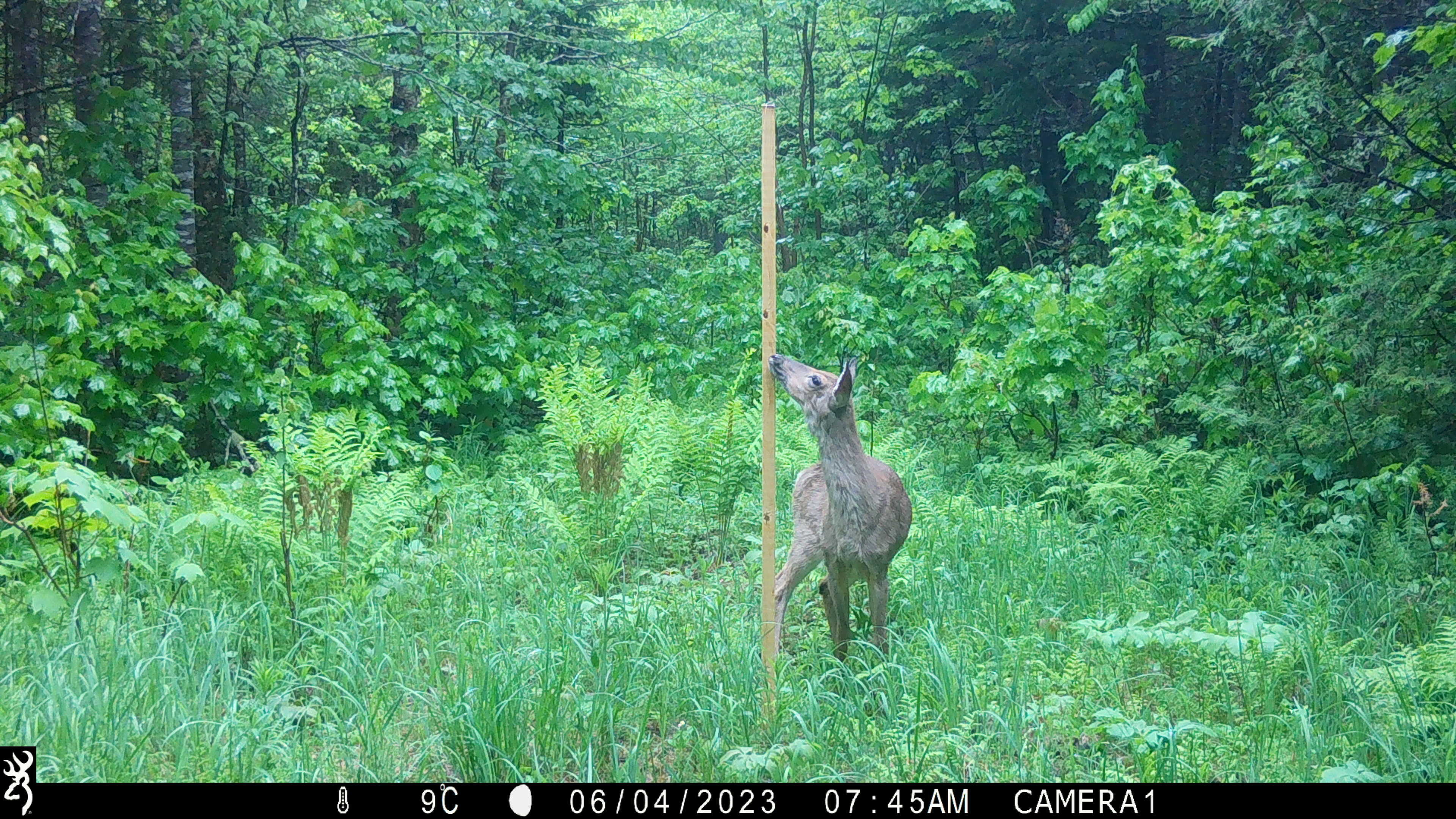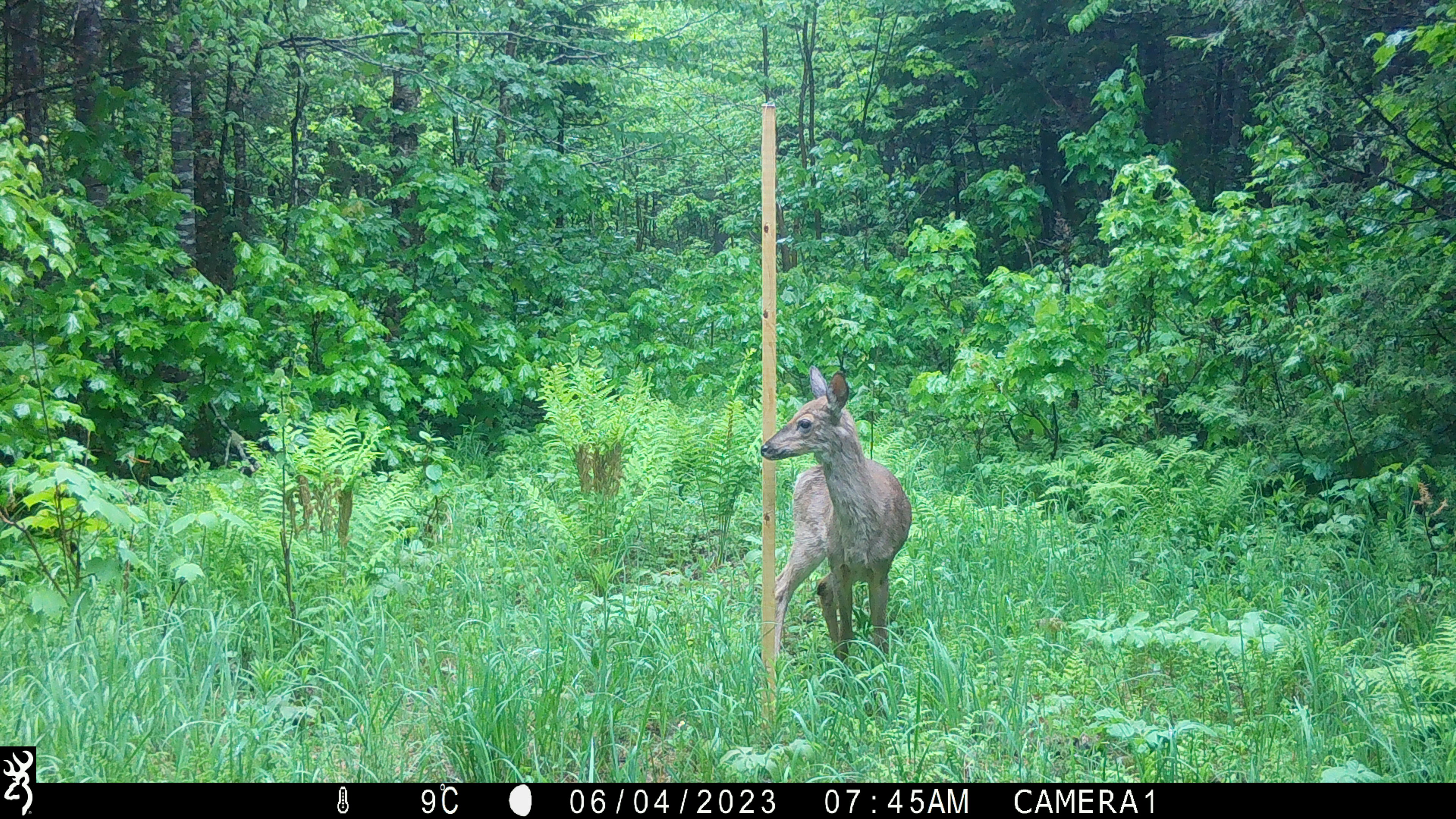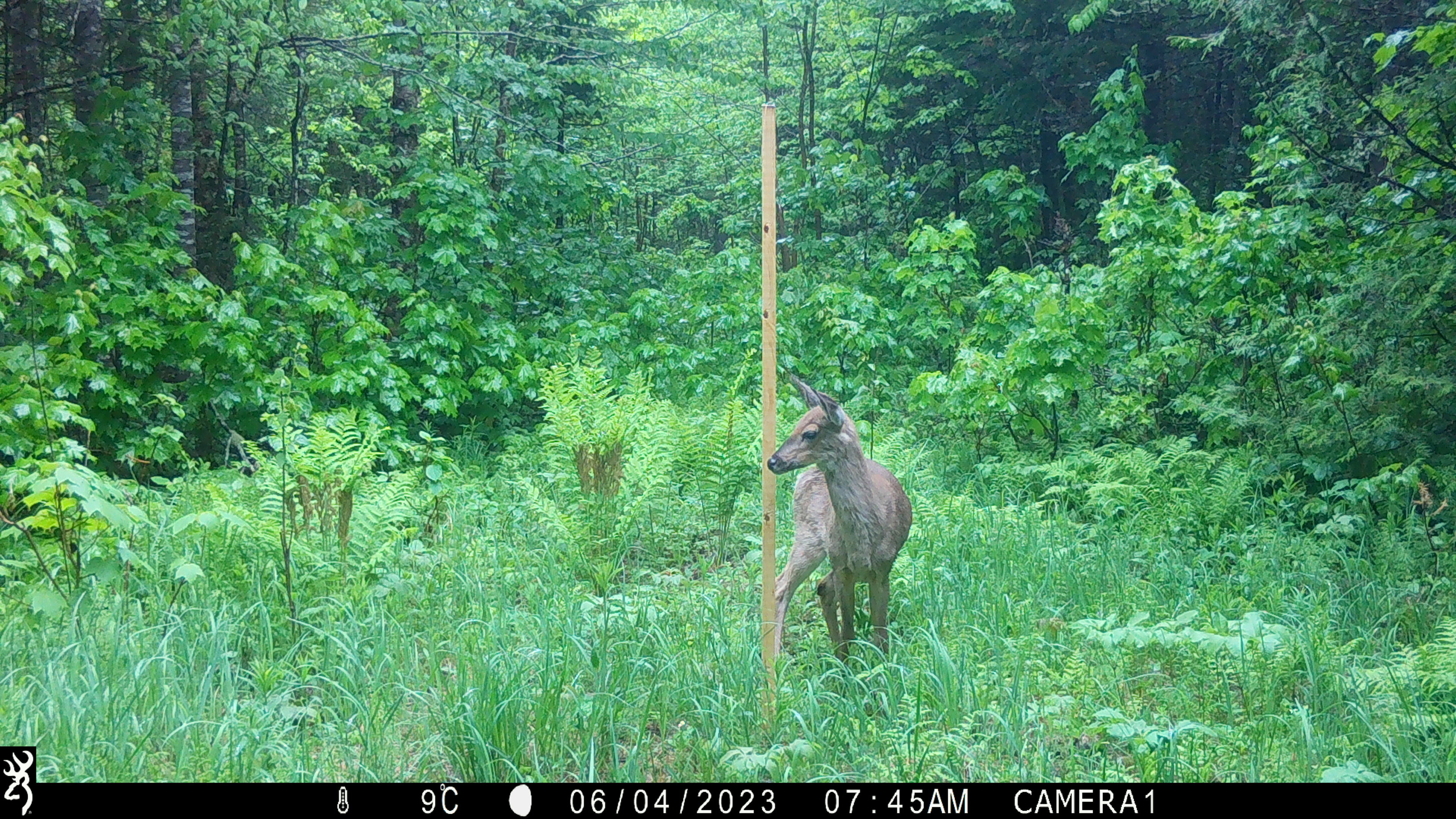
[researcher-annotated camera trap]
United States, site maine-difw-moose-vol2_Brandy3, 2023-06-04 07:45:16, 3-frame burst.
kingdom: Animalia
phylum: Chordata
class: Mammalia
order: Artiodactyla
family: Cervidae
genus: Odocoileus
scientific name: Odocoileus virginianus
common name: white-tailed deer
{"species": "white-tailed deer (Odocoileus virginianus)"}